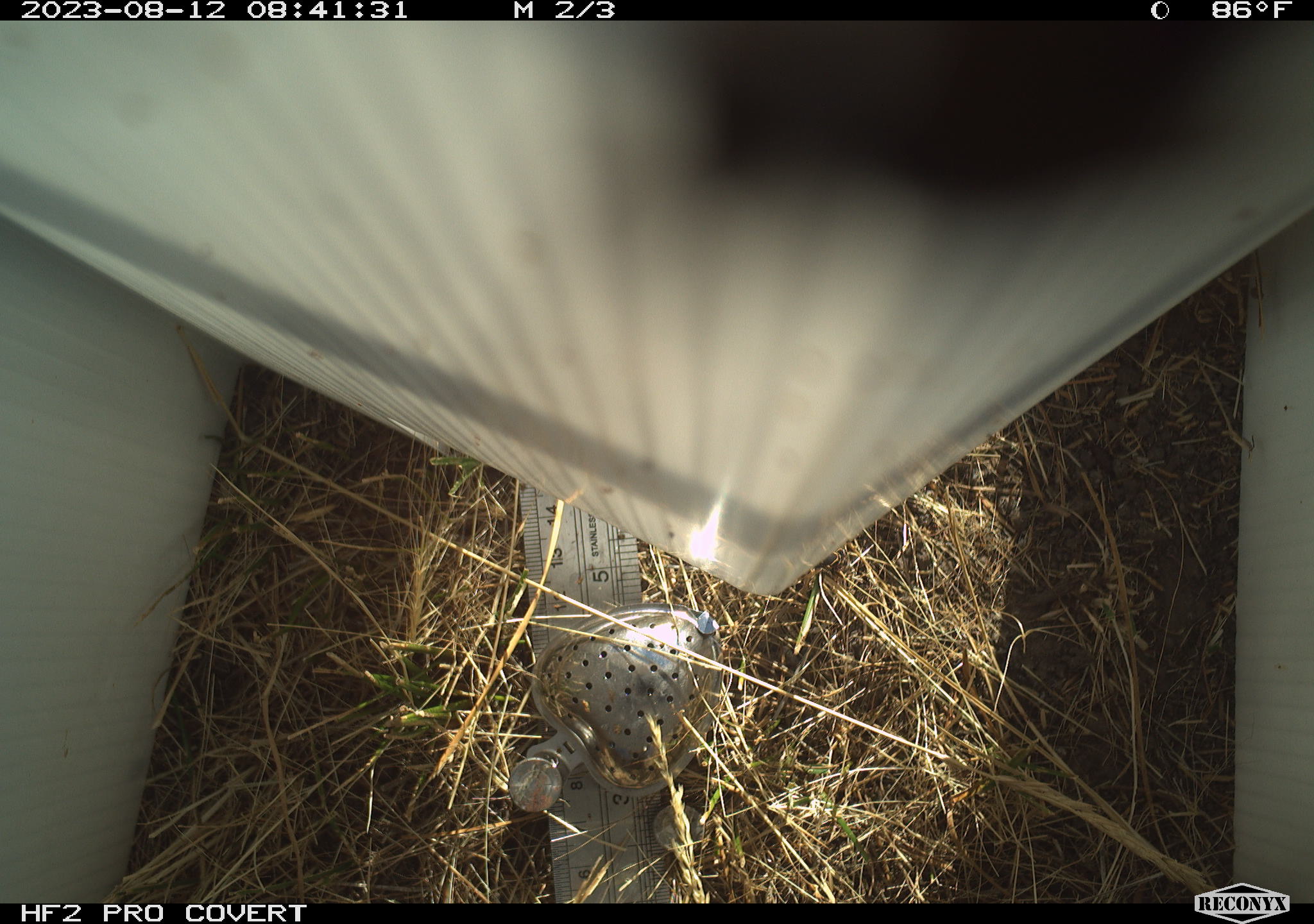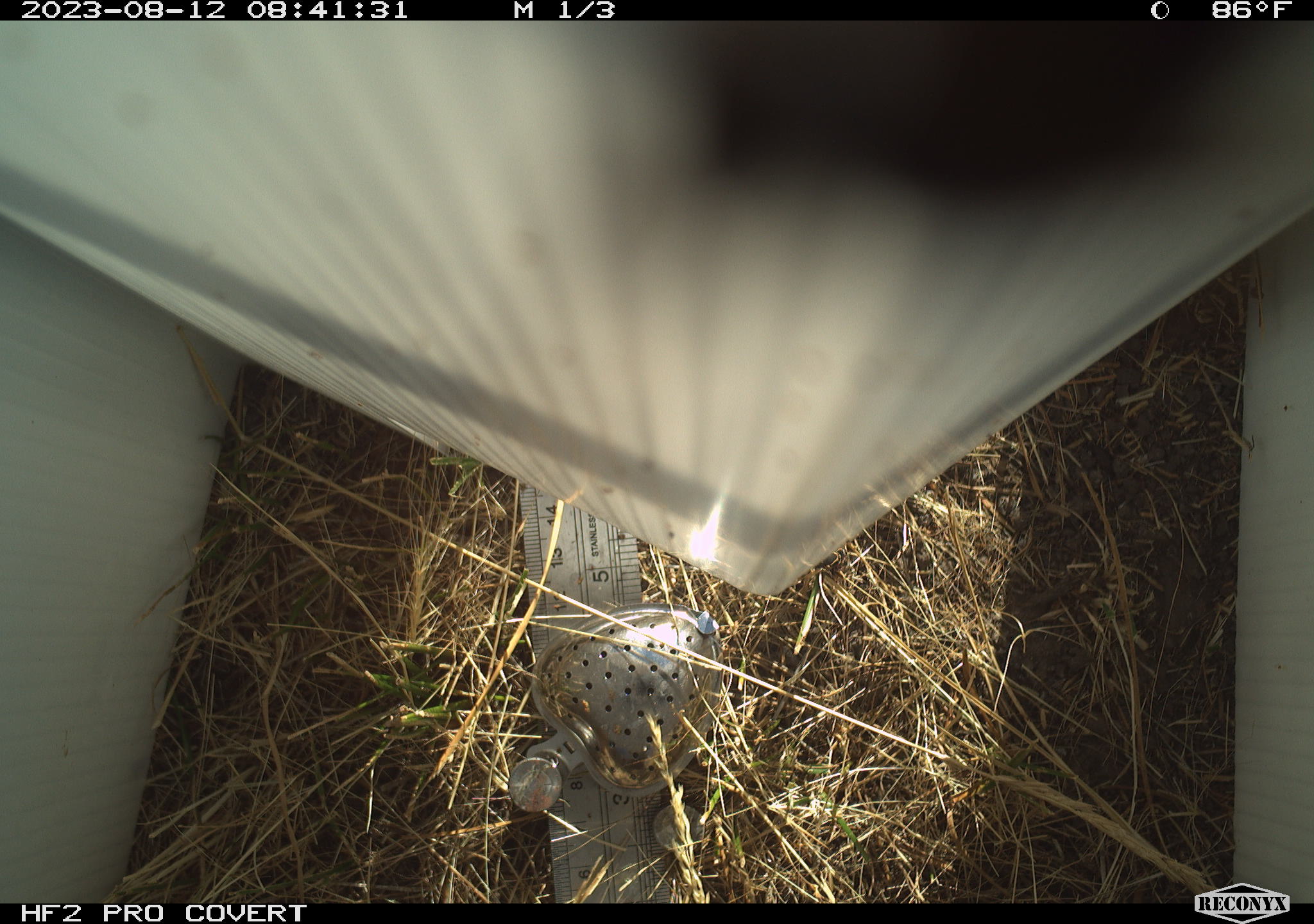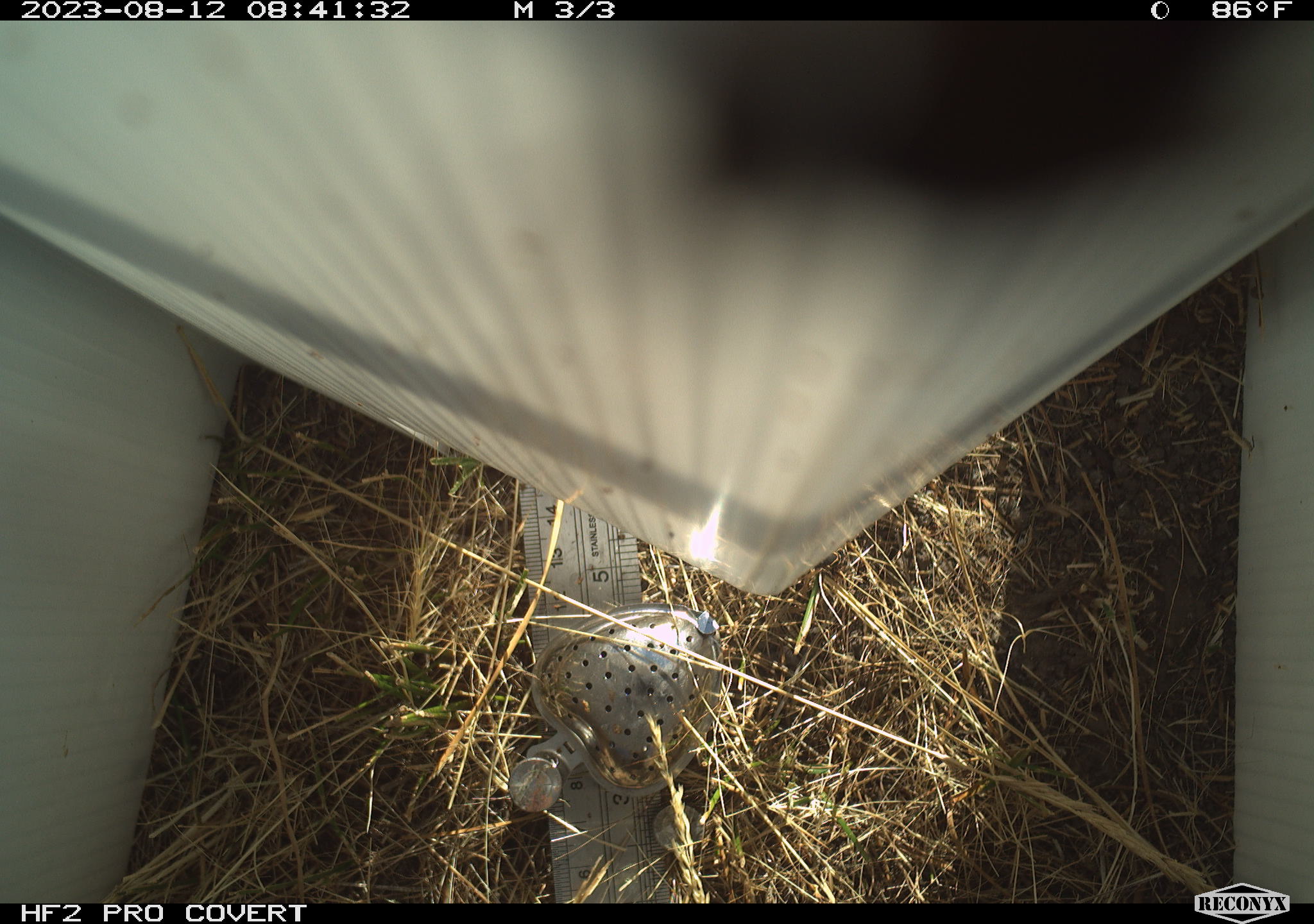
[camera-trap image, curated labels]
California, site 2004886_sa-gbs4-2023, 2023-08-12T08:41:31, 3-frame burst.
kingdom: Animalia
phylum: Arthropoda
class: Insecta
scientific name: Insecta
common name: insect